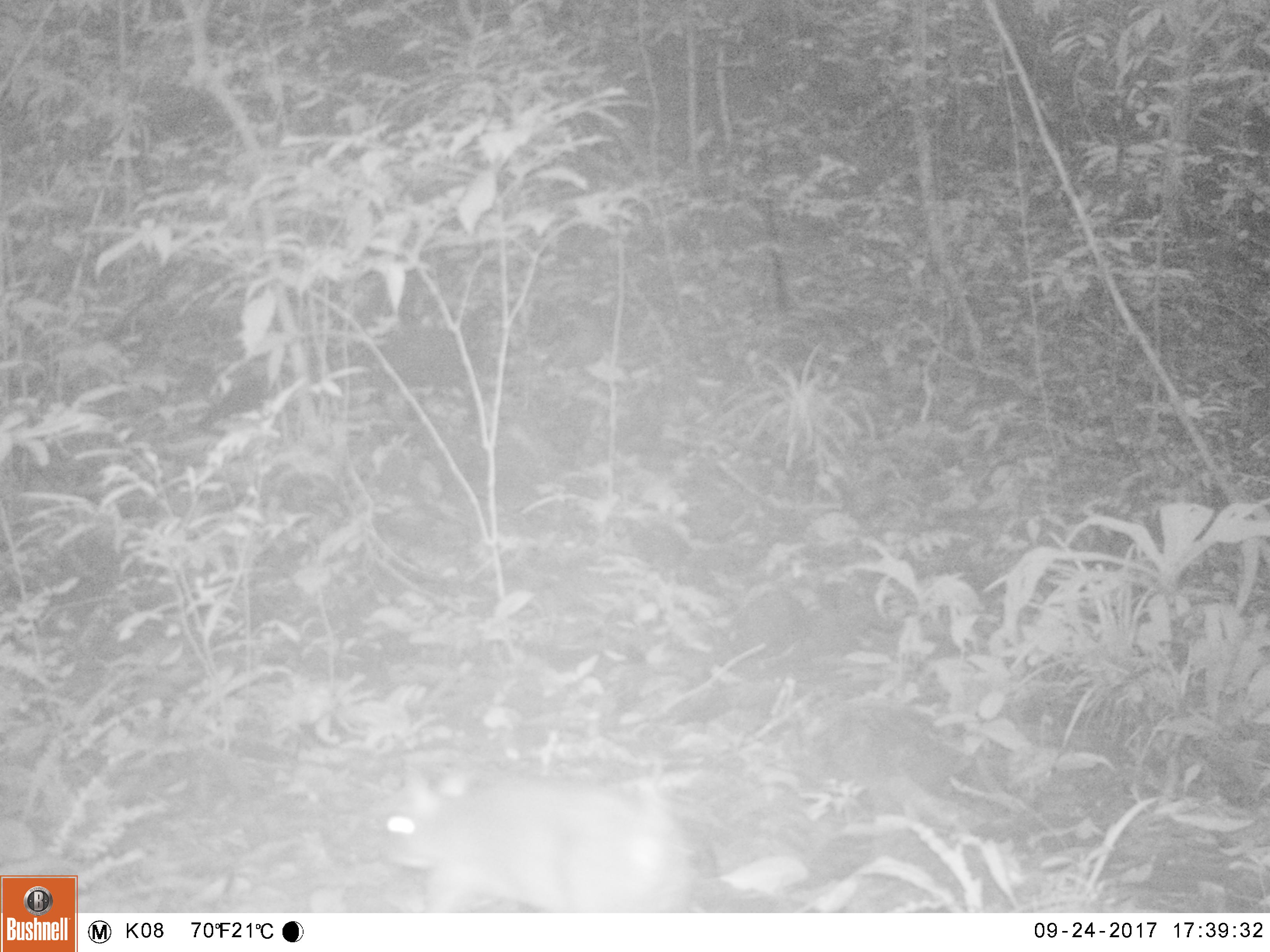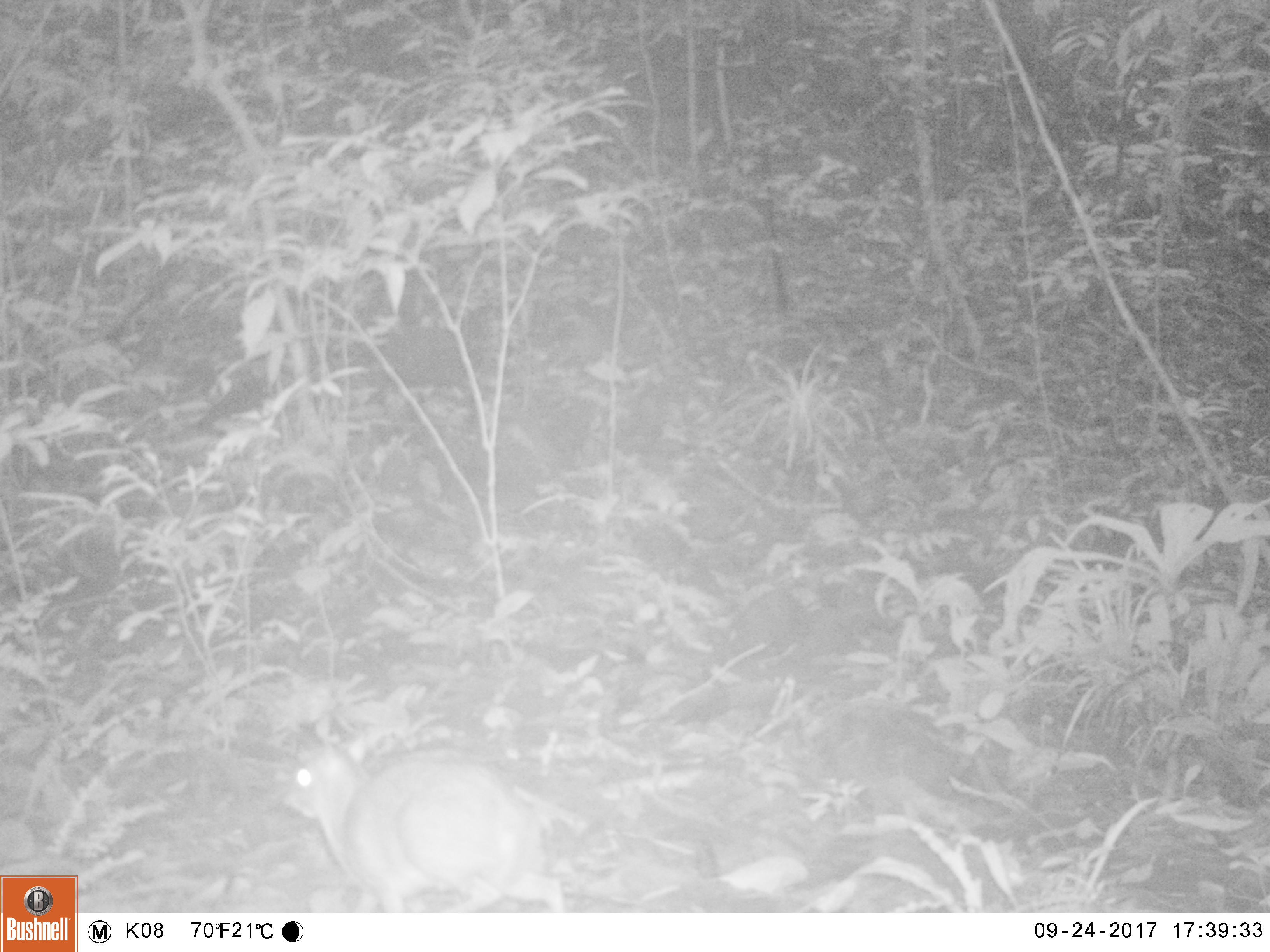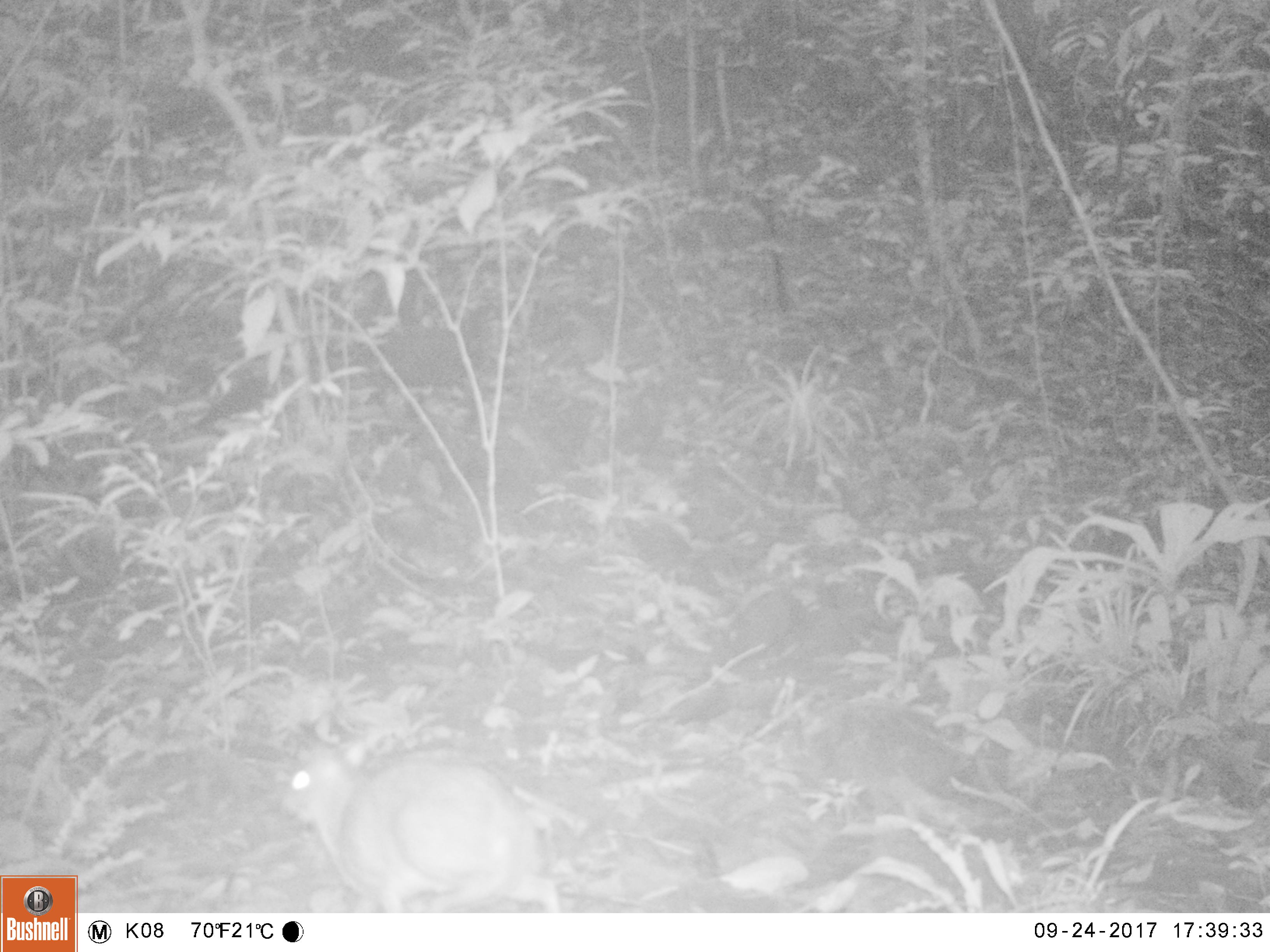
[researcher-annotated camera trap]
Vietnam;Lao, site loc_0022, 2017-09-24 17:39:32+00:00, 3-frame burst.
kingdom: Animalia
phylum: Chordata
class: Mammalia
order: Artiodactyla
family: Tragulidae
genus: Moschiola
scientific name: Moschiola meminna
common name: chevrotain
Chevrotain (Moschiola meminna). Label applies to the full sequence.